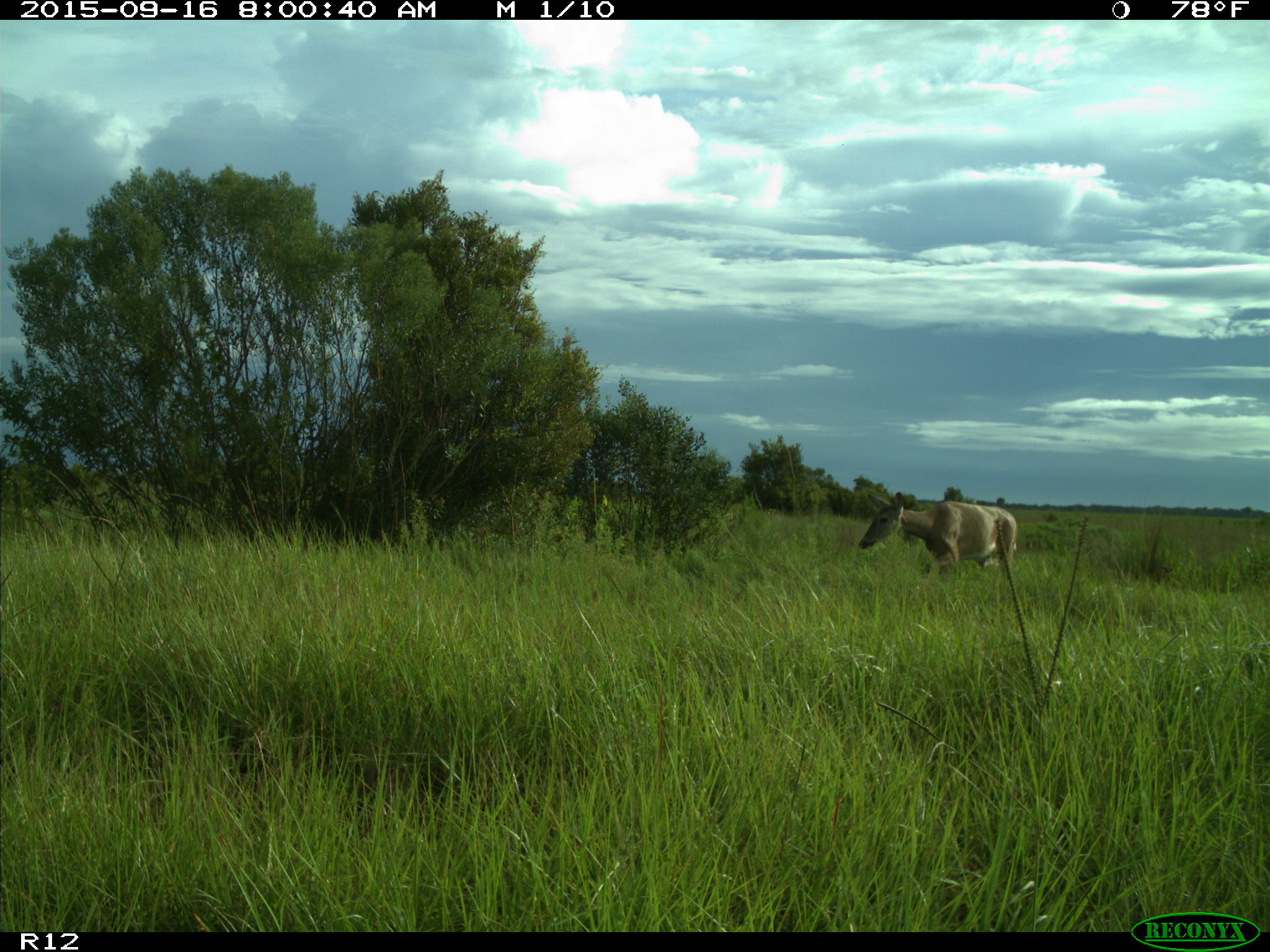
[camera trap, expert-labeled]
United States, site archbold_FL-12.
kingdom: Animalia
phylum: Chordata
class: Mammalia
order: Artiodactyla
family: Cervidae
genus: Odocoileus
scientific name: Odocoileus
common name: deer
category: unidentified deer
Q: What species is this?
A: Unidentified deer (deer) (Odocoileus).